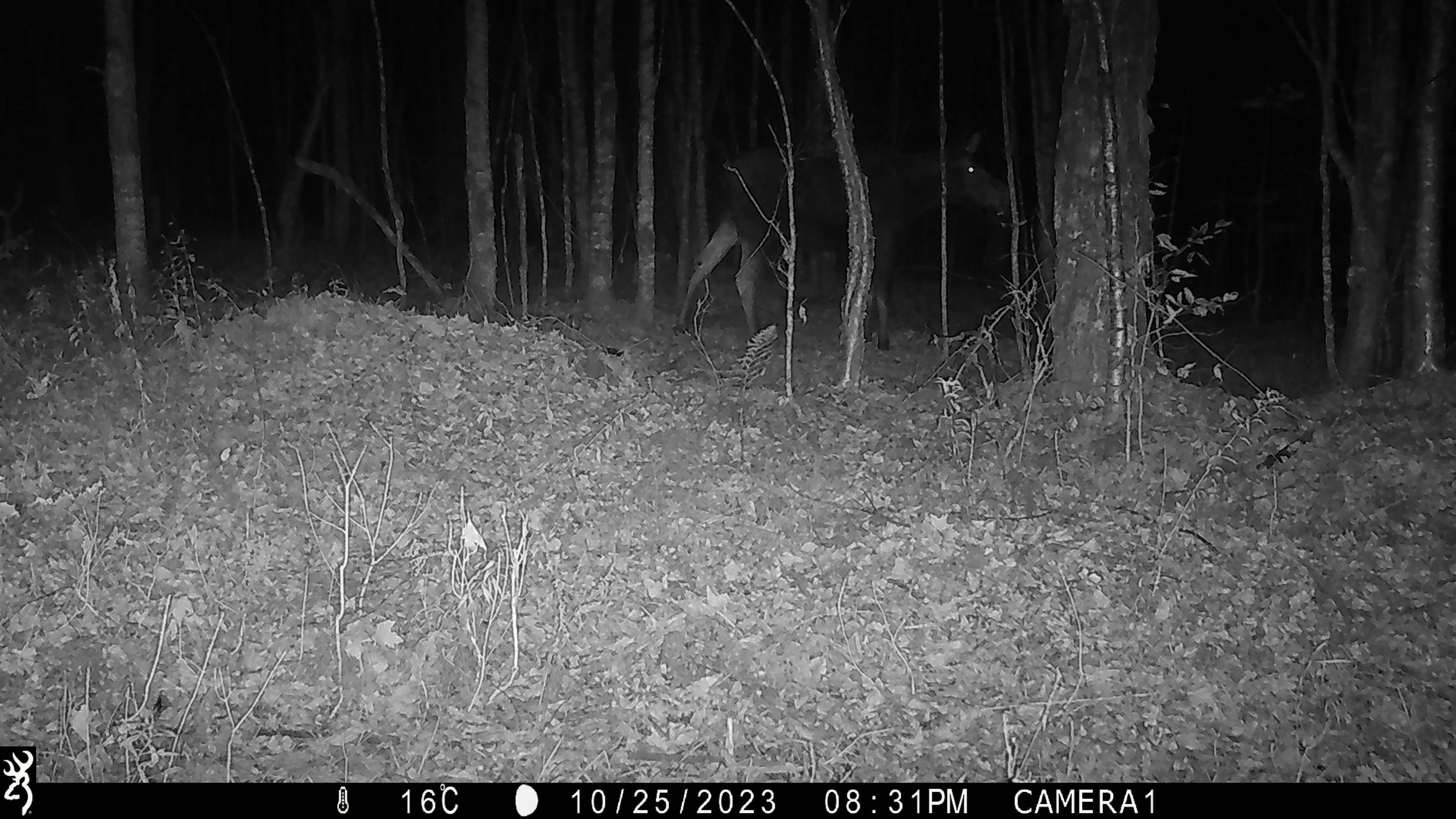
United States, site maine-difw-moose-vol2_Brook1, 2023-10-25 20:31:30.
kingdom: Animalia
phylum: Chordata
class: Mammalia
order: Artiodactyla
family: Cervidae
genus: Alces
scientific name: Alces alces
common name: moose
Moose (Alces alces).